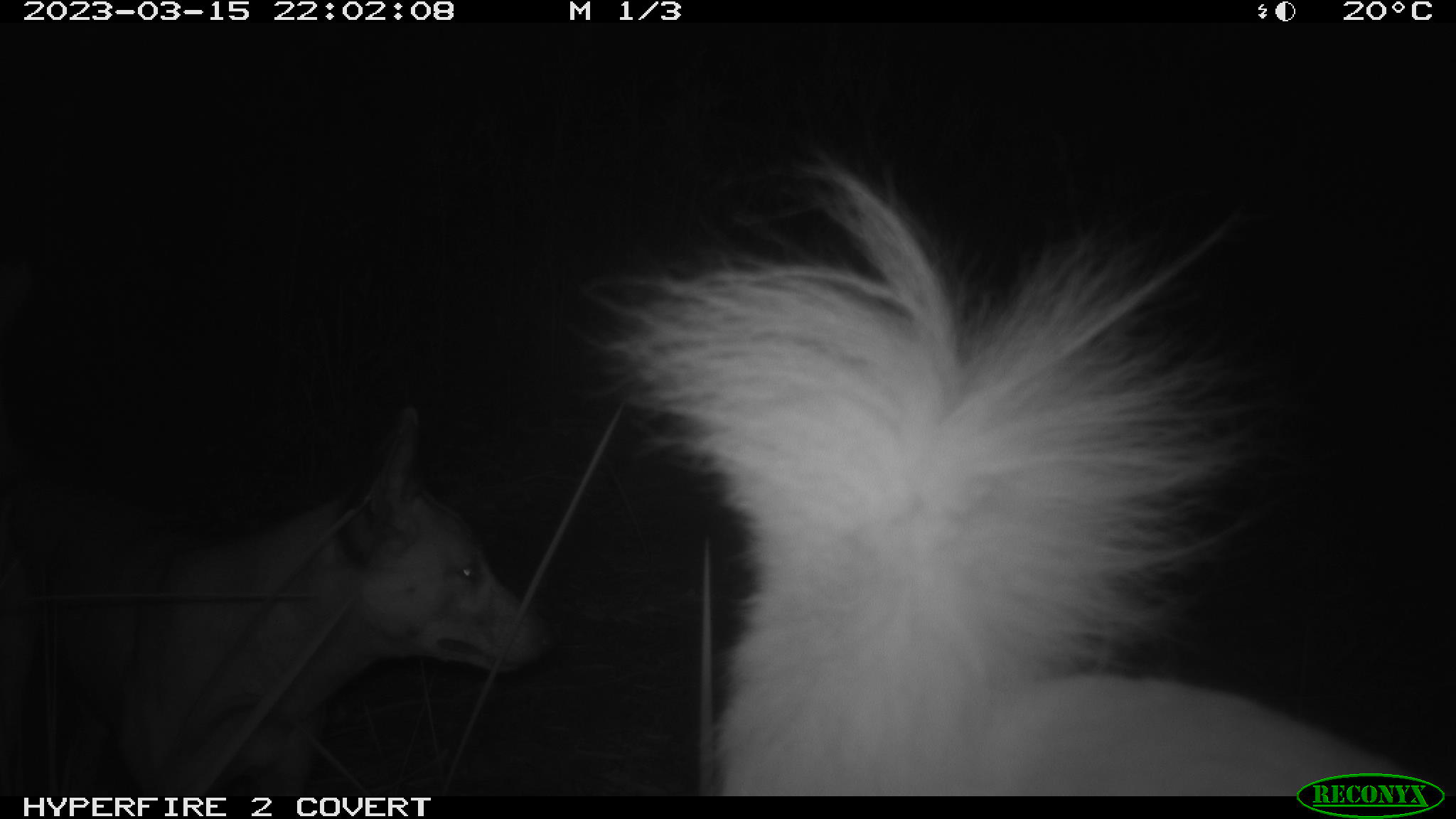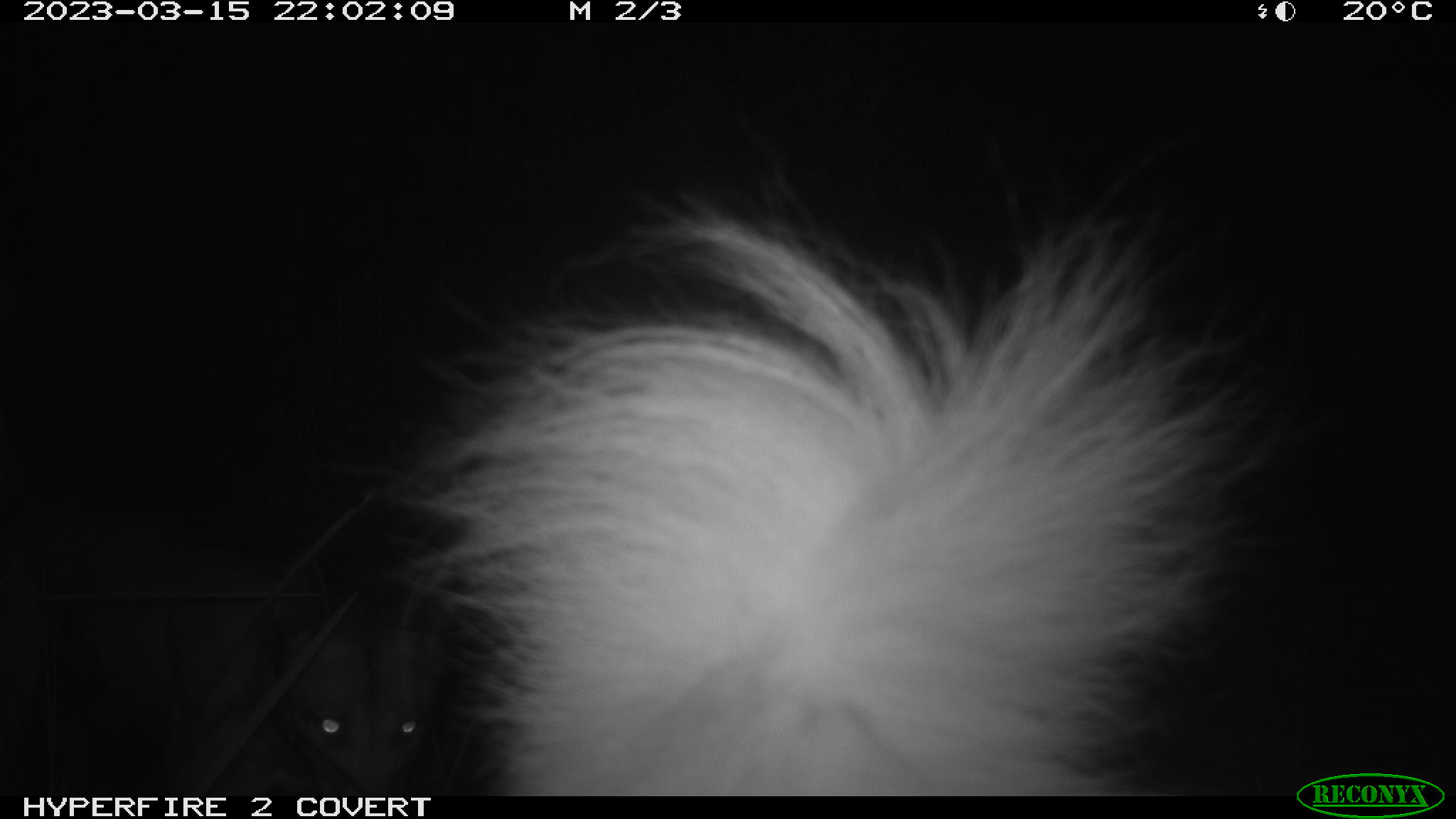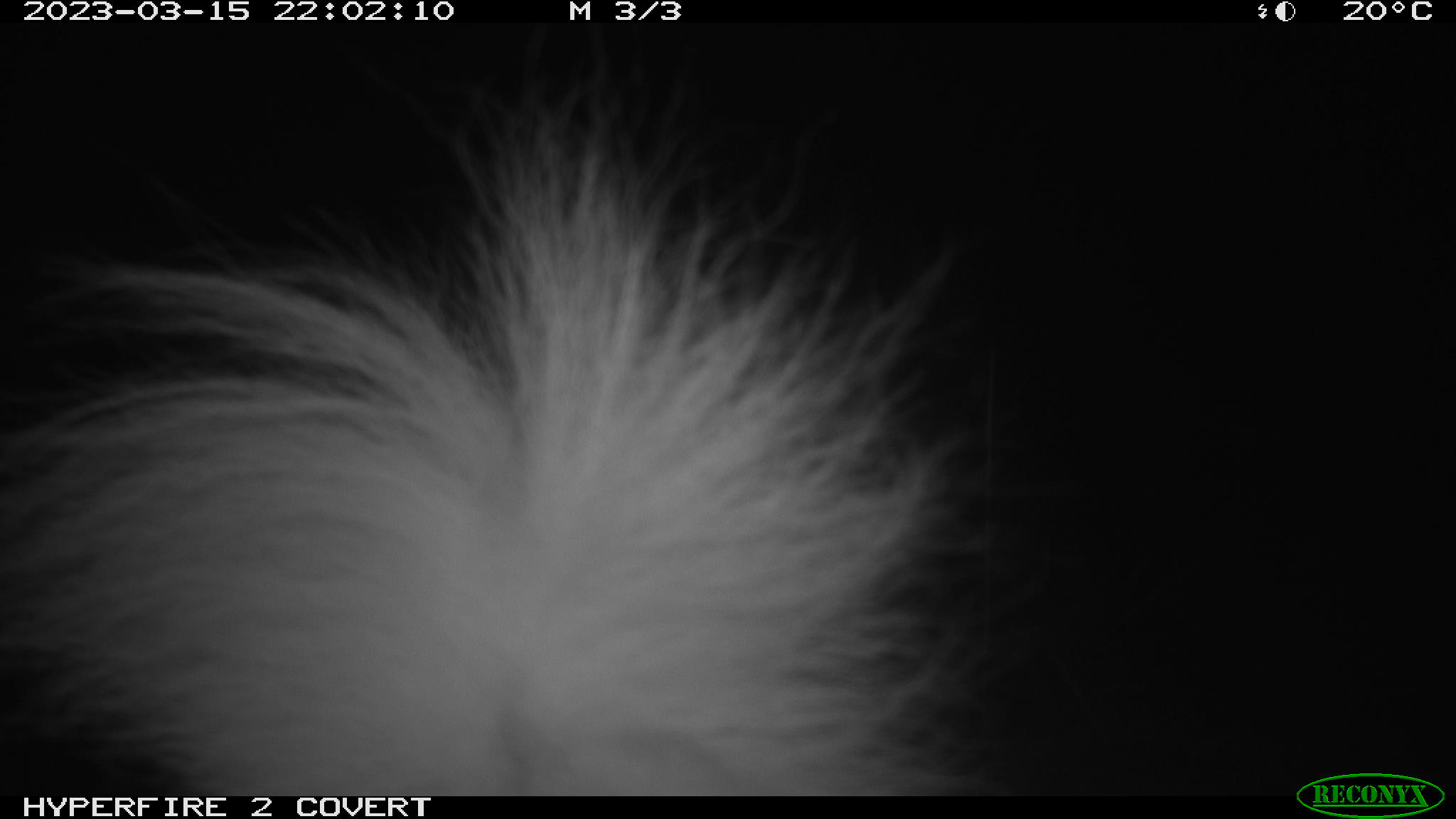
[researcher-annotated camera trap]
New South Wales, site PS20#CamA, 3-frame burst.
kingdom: Animalia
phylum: Chordata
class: Mammalia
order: Carnivora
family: Canidae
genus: Canis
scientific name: Canis familiaris dingo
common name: dingo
Dingo (Canis familiaris dingo).